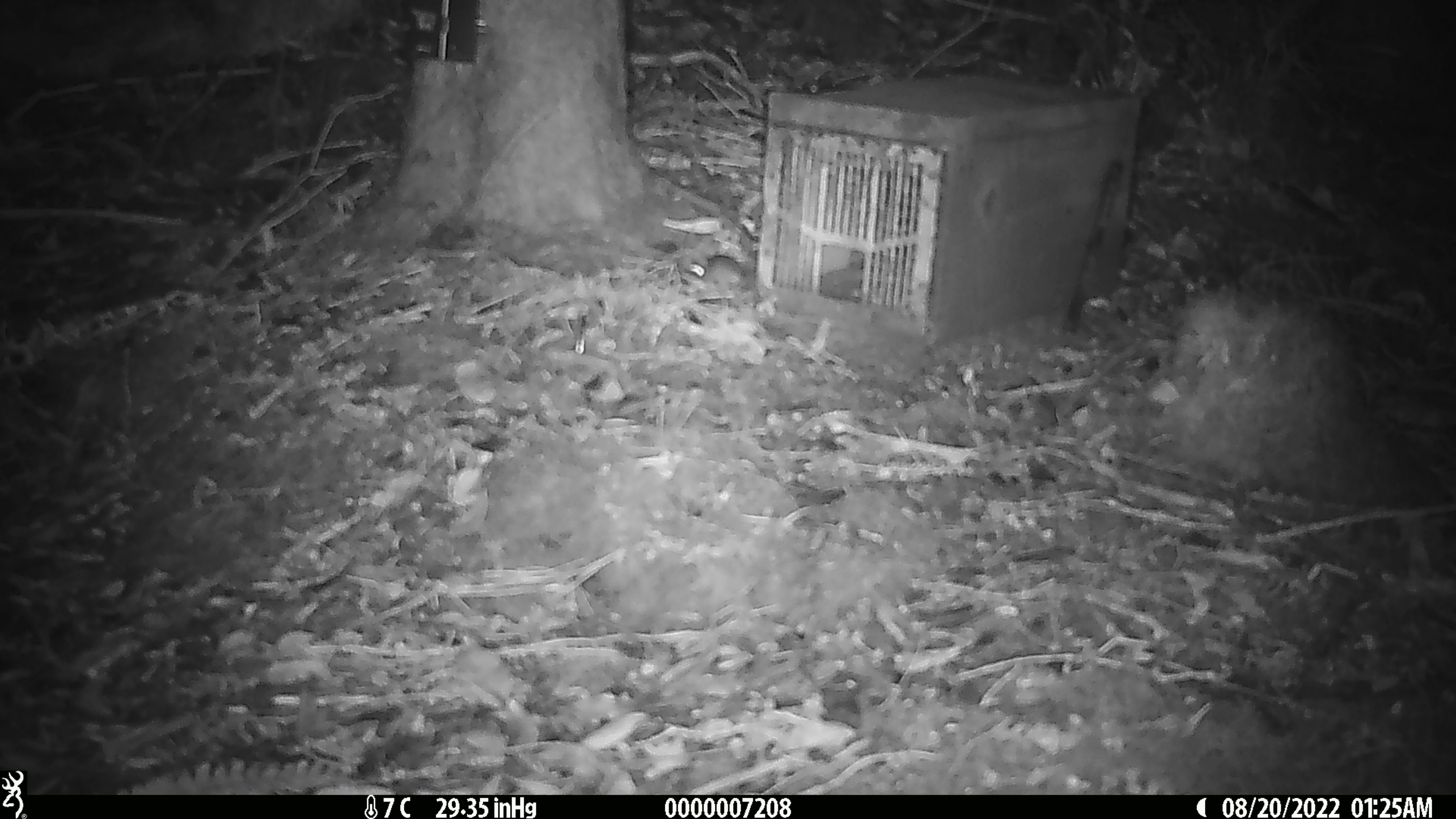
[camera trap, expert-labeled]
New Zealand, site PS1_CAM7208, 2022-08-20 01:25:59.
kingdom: Animalia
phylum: Chordata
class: Mammalia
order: Rodentia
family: Muridae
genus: Mus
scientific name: Mus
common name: mouse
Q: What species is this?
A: Mouse (Mus).